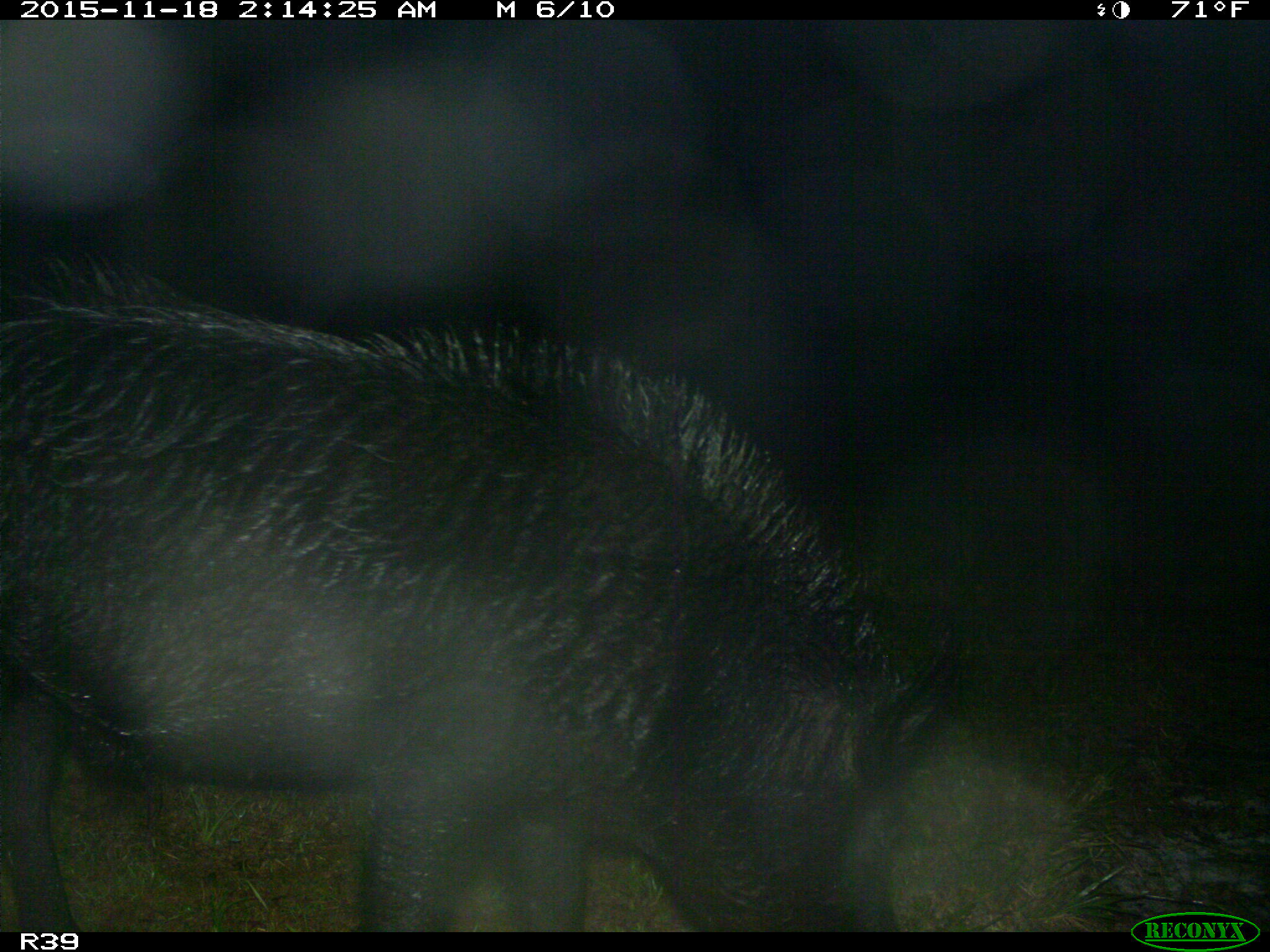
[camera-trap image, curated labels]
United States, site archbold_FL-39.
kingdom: Animalia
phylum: Chordata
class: Mammalia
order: Artiodactyla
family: Suidae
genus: Sus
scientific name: Sus scrofa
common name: wild boar